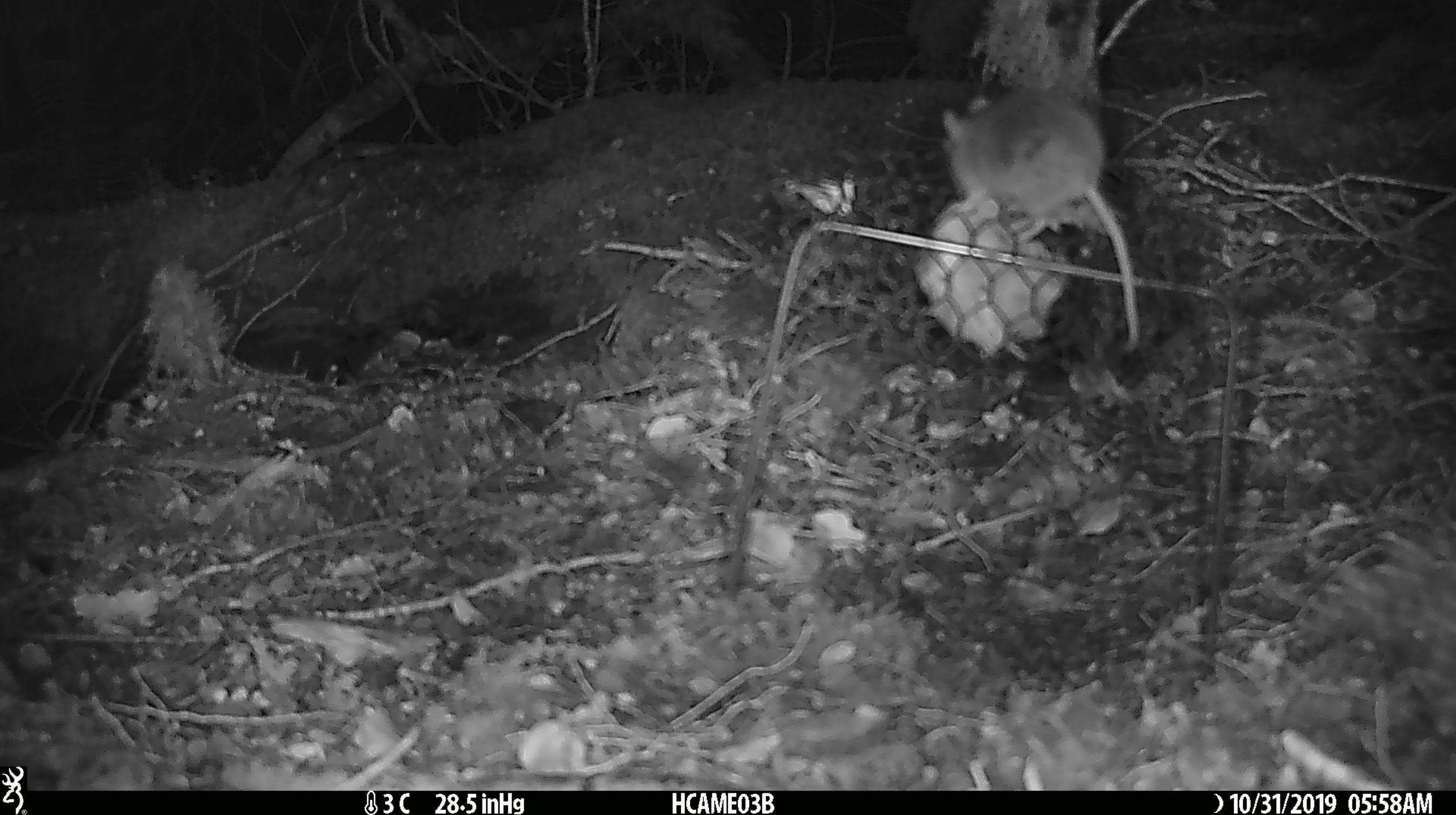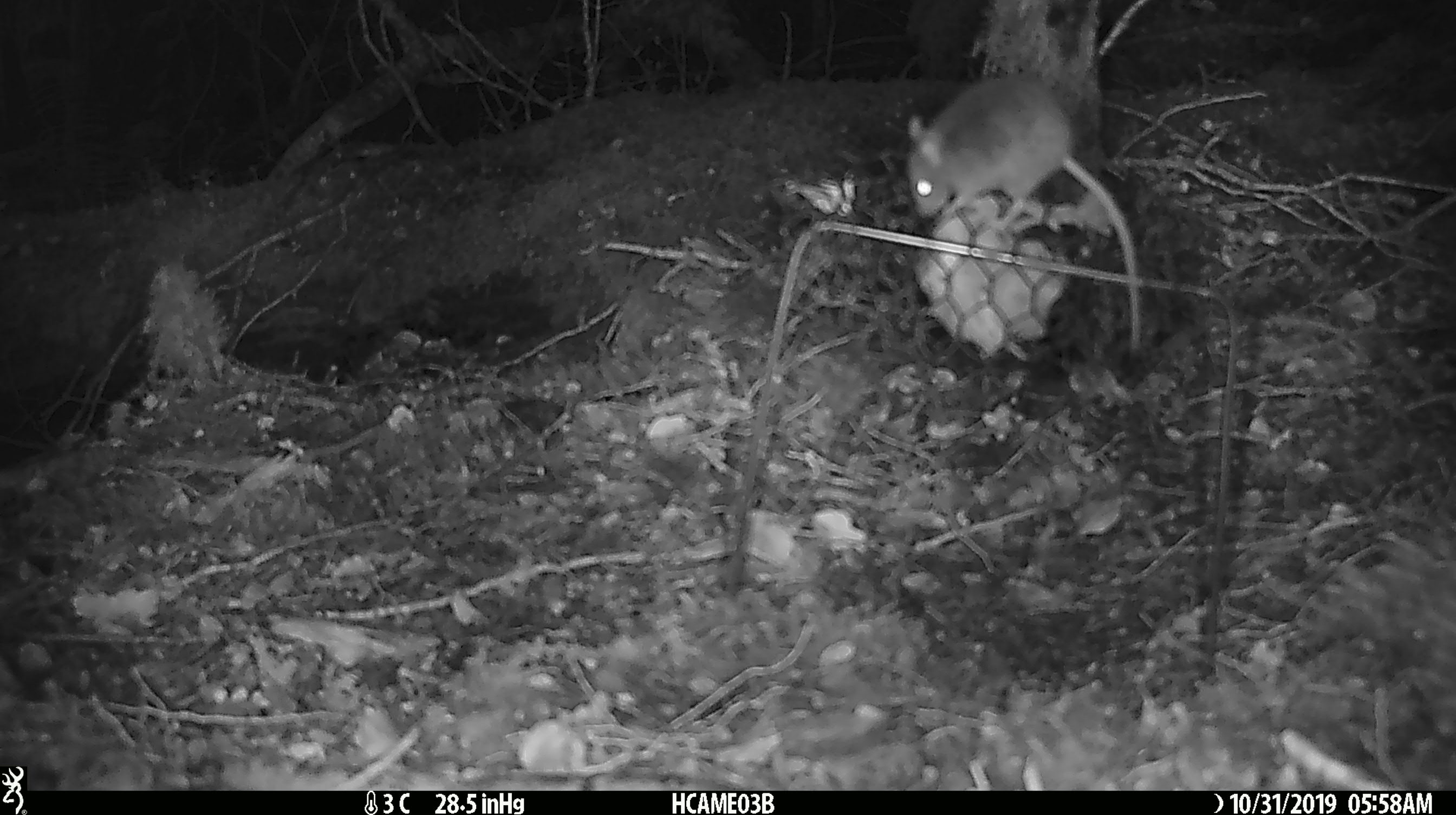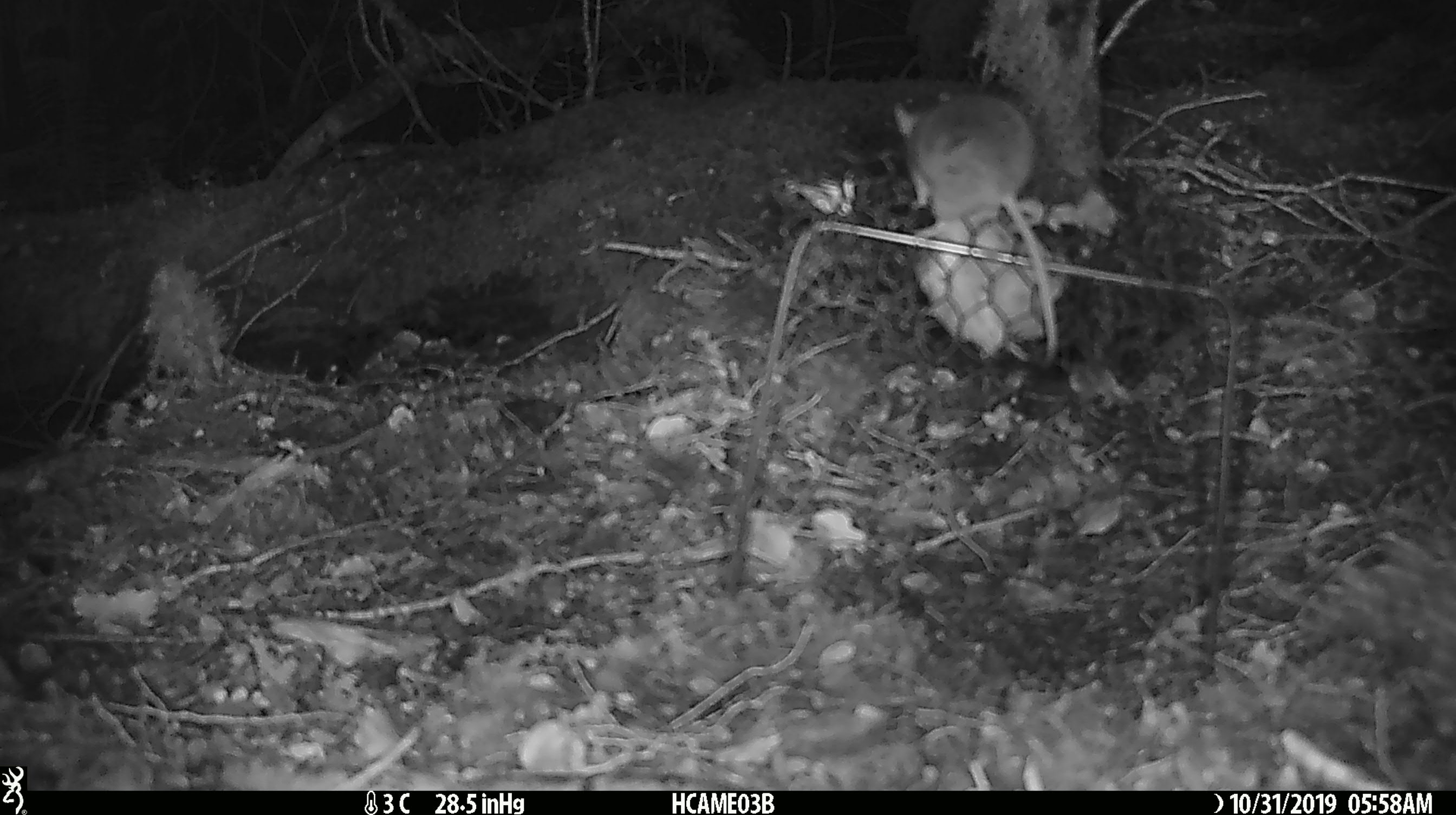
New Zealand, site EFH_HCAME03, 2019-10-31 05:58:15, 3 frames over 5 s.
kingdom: Animalia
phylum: Chordata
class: Mammalia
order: Rodentia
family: Muridae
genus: Mus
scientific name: Mus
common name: mouse